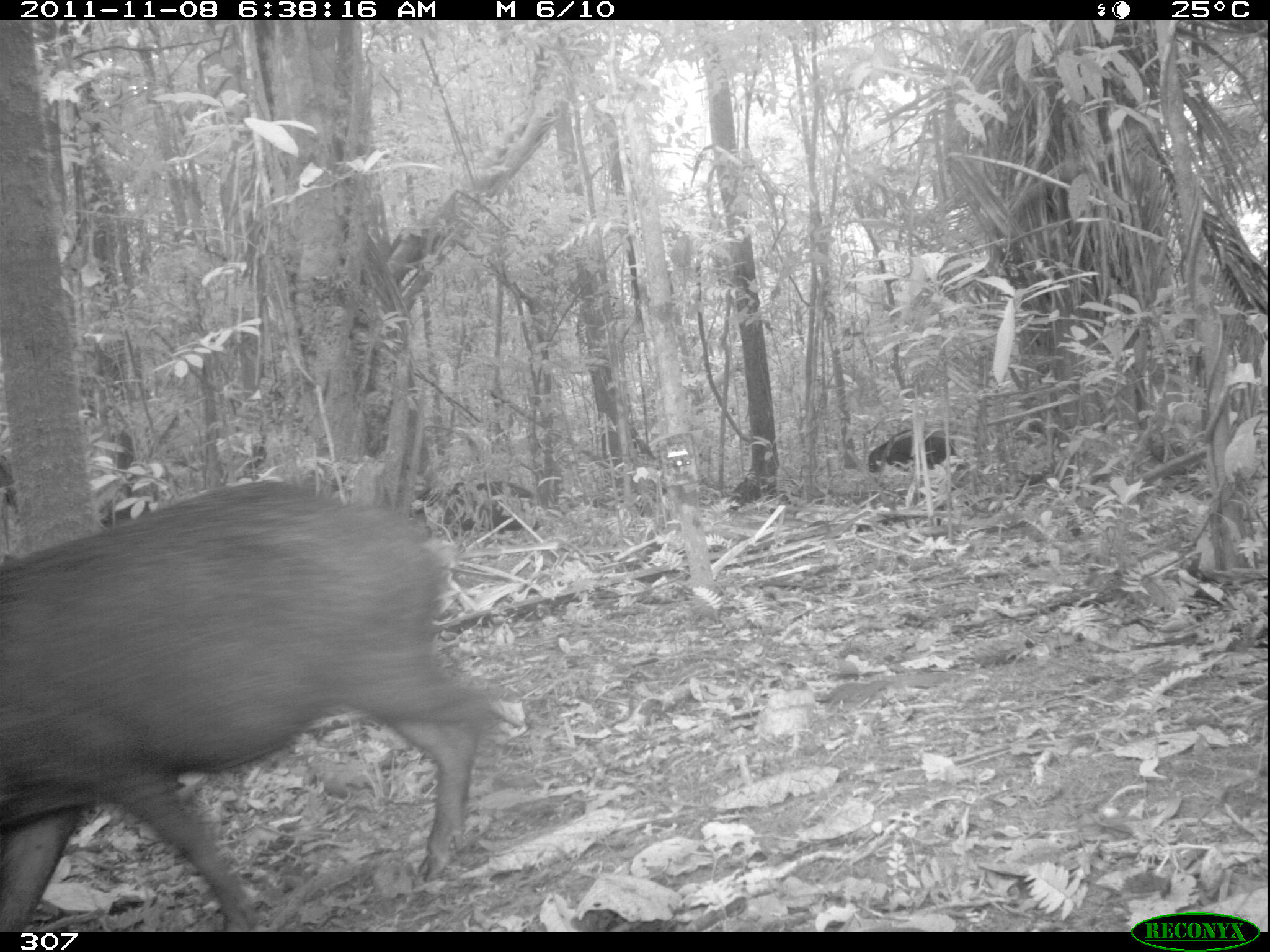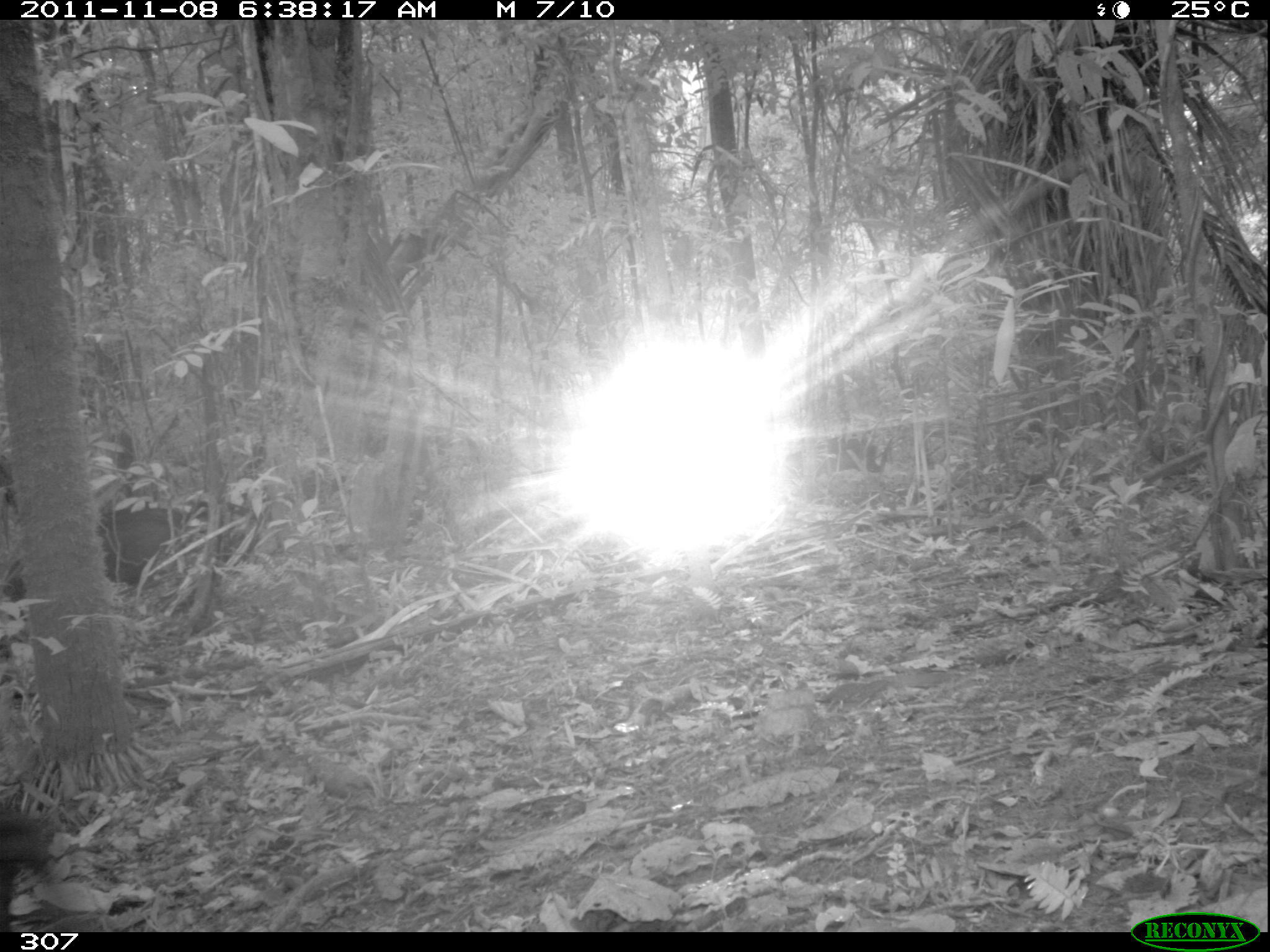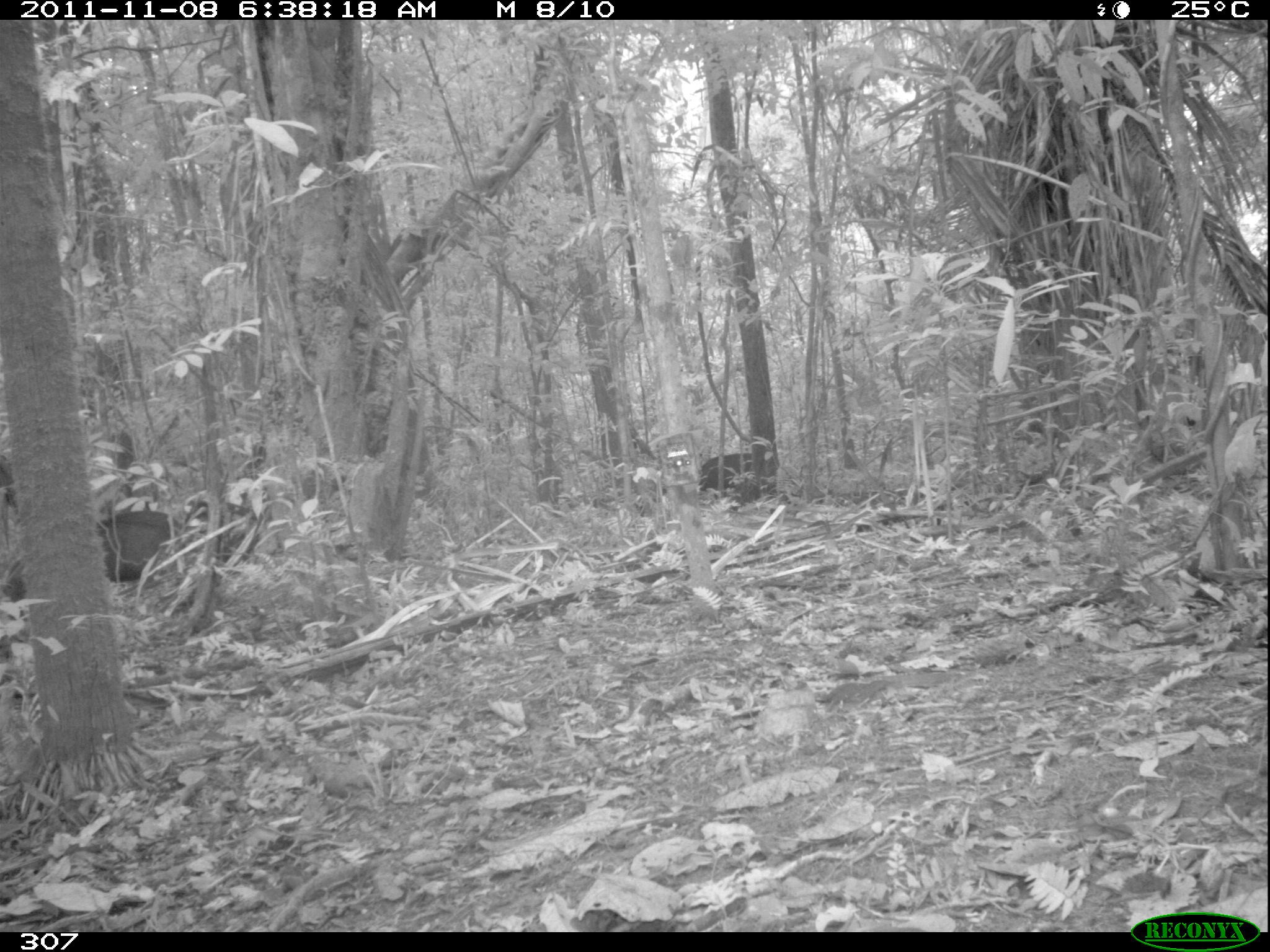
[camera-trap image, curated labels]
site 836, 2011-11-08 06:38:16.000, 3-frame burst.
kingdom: Animalia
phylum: Chordata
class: Mammalia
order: Artiodactyla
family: Tayassuidae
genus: Tayassu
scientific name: Tayassu pecari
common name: white-lipped peccary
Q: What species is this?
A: Tayassu pecari (white-lipped peccary).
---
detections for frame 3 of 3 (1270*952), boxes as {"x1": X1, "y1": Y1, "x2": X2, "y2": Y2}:
tayassu pecari: {"x1": 0, "y1": 508, "x2": 195, "y2": 603}; {"x1": 696, "y1": 452, "x2": 753, "y2": 511}